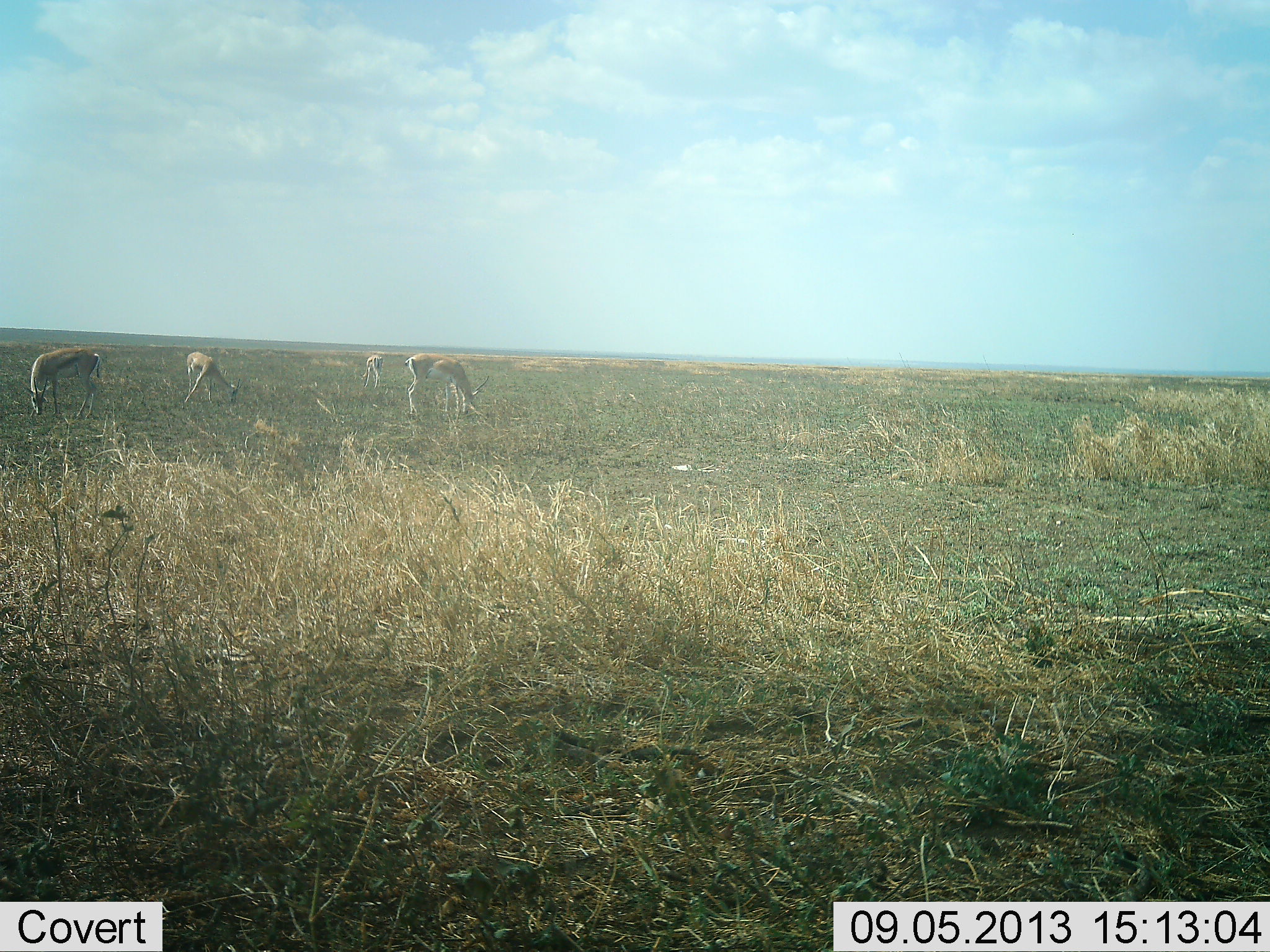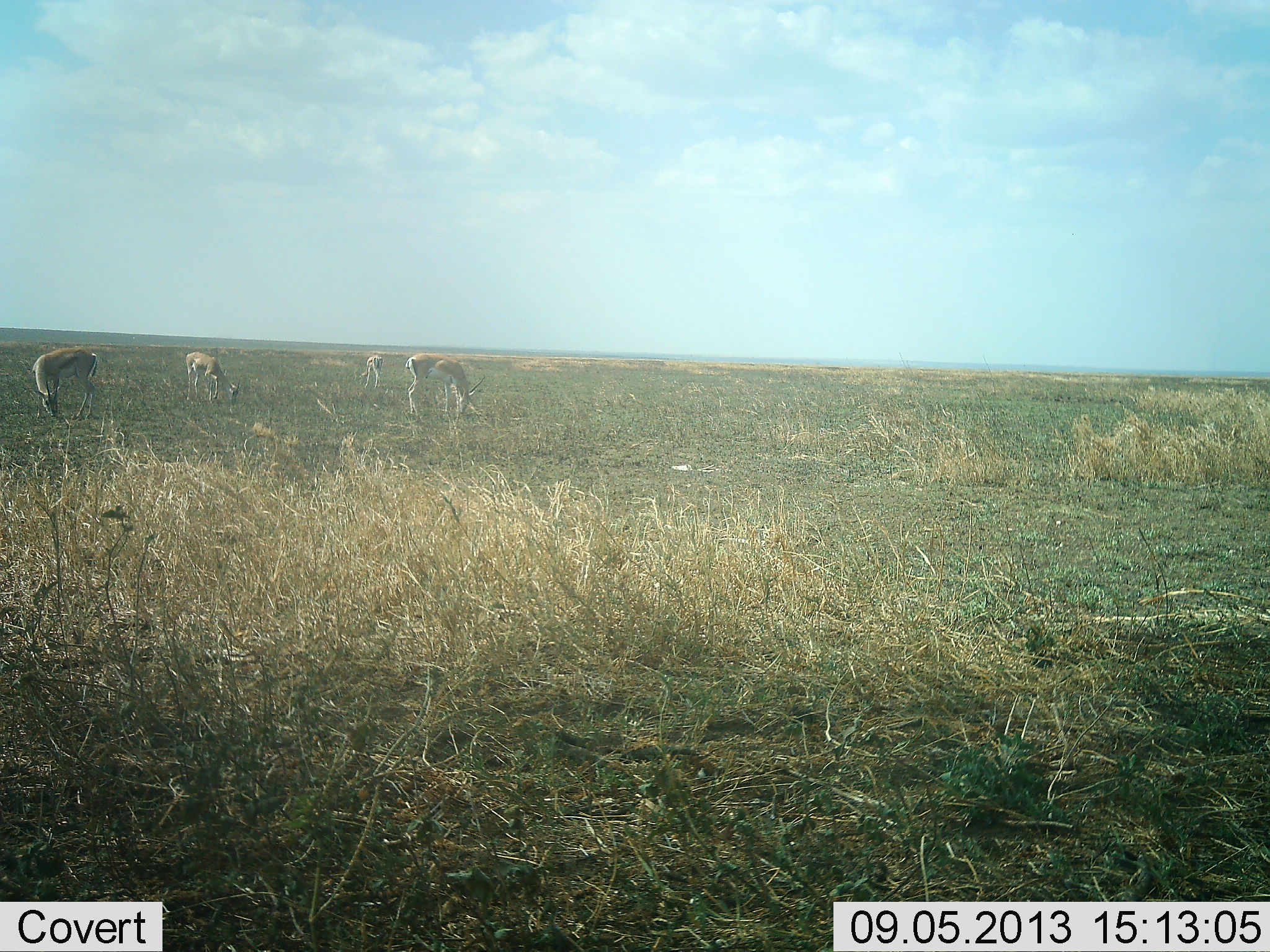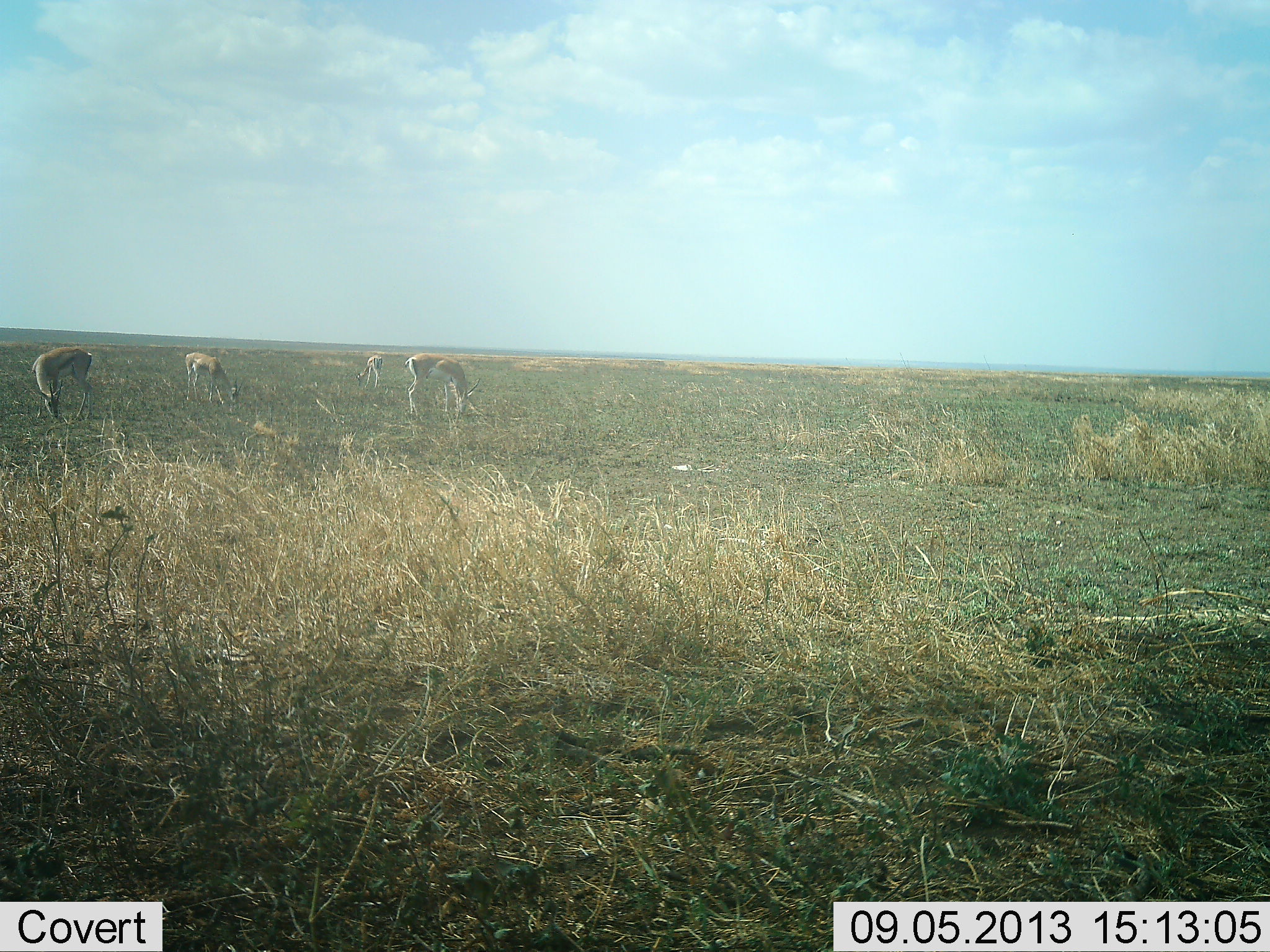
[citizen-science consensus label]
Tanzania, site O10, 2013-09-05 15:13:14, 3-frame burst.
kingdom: Animalia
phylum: Chordata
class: Mammalia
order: Artiodactyla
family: Bovidae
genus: Nanger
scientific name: Nanger granti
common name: grant's gazelle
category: gazellegrants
Gazellegrants (grant's gazelle) (Nanger granti), count 4. Behavior (volunteer vote fractions): standing 13%, resting 0%, moving 0%, interacting 0%. Young present (vote fraction): 0%. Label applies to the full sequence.